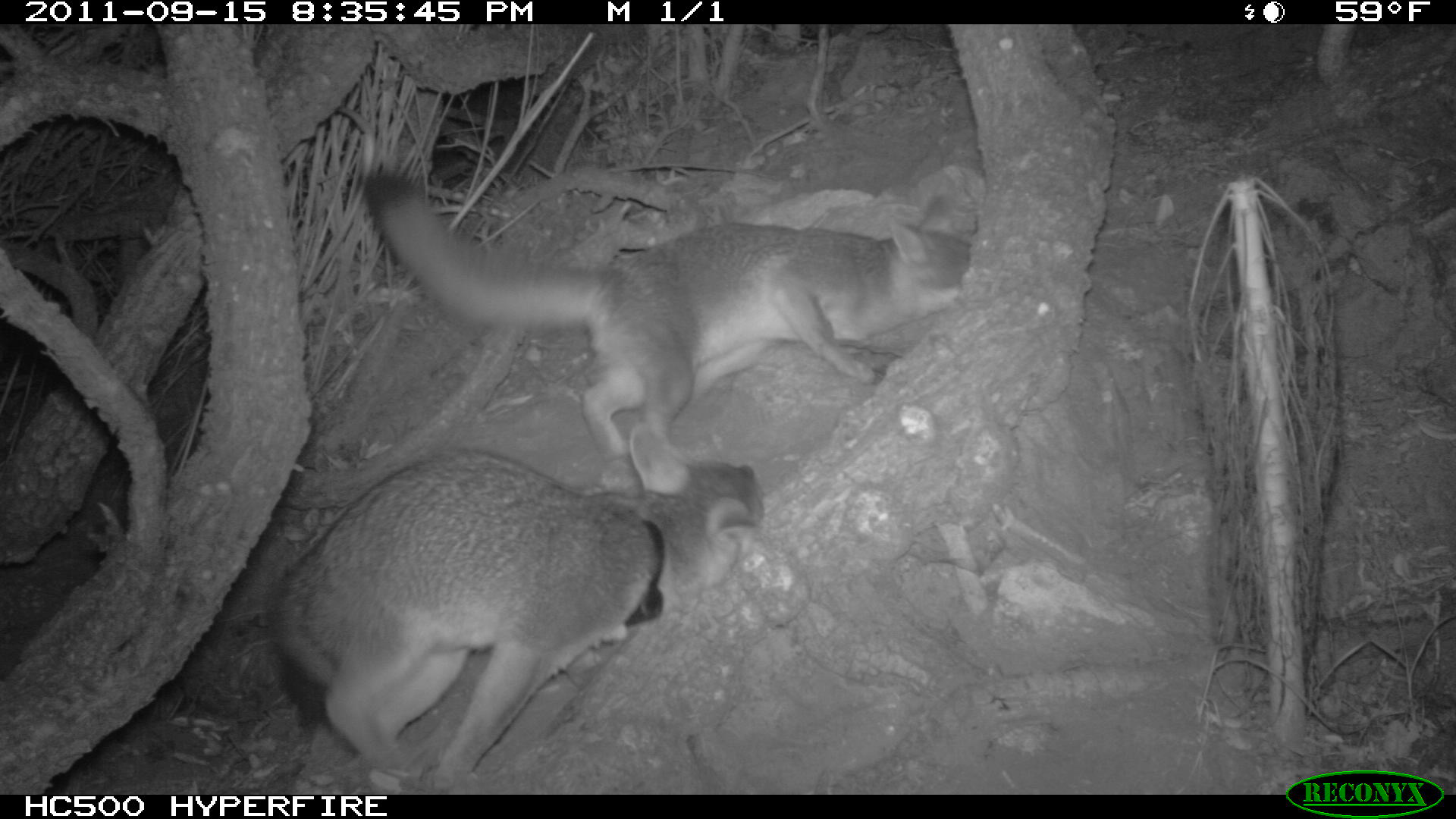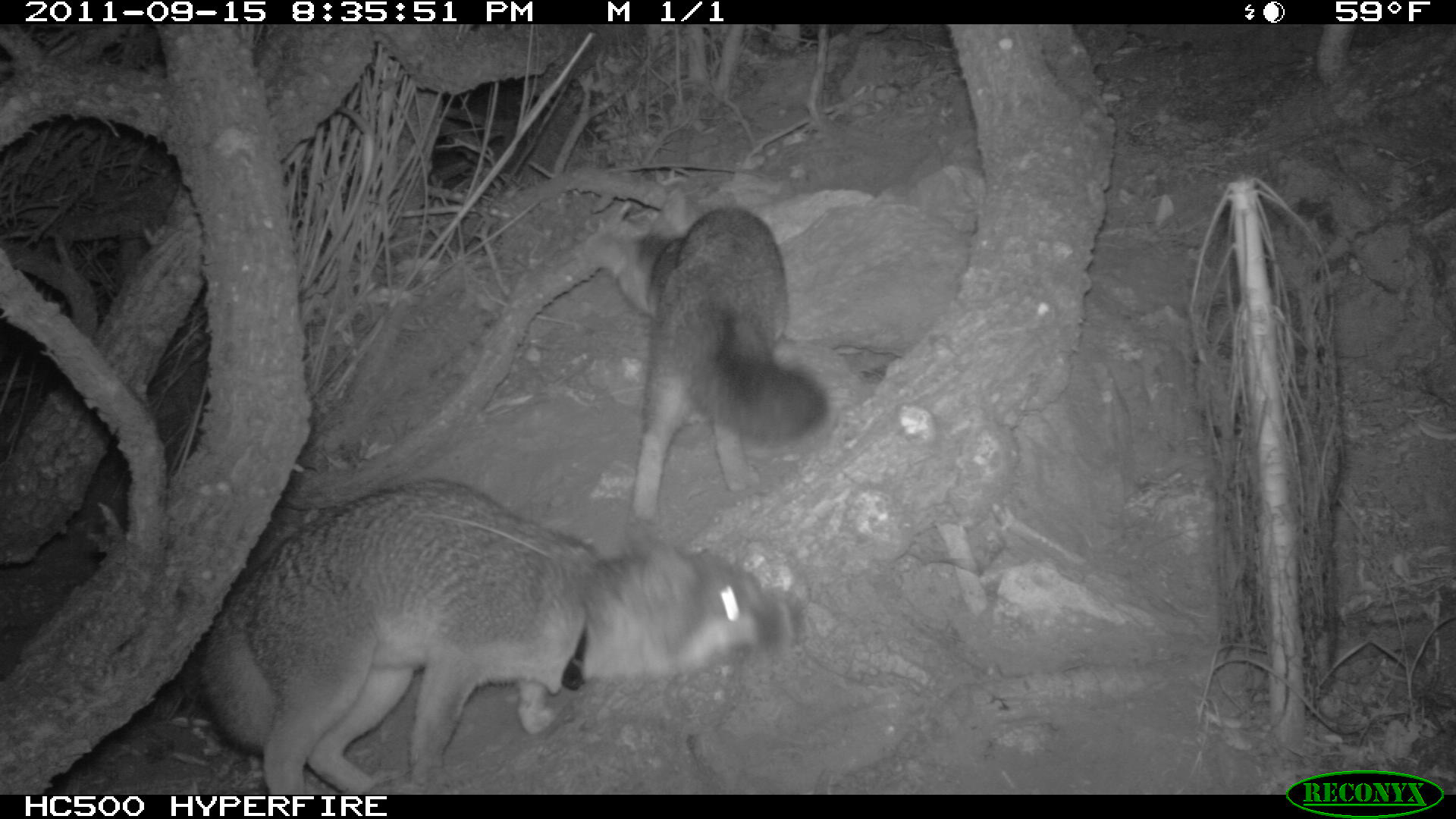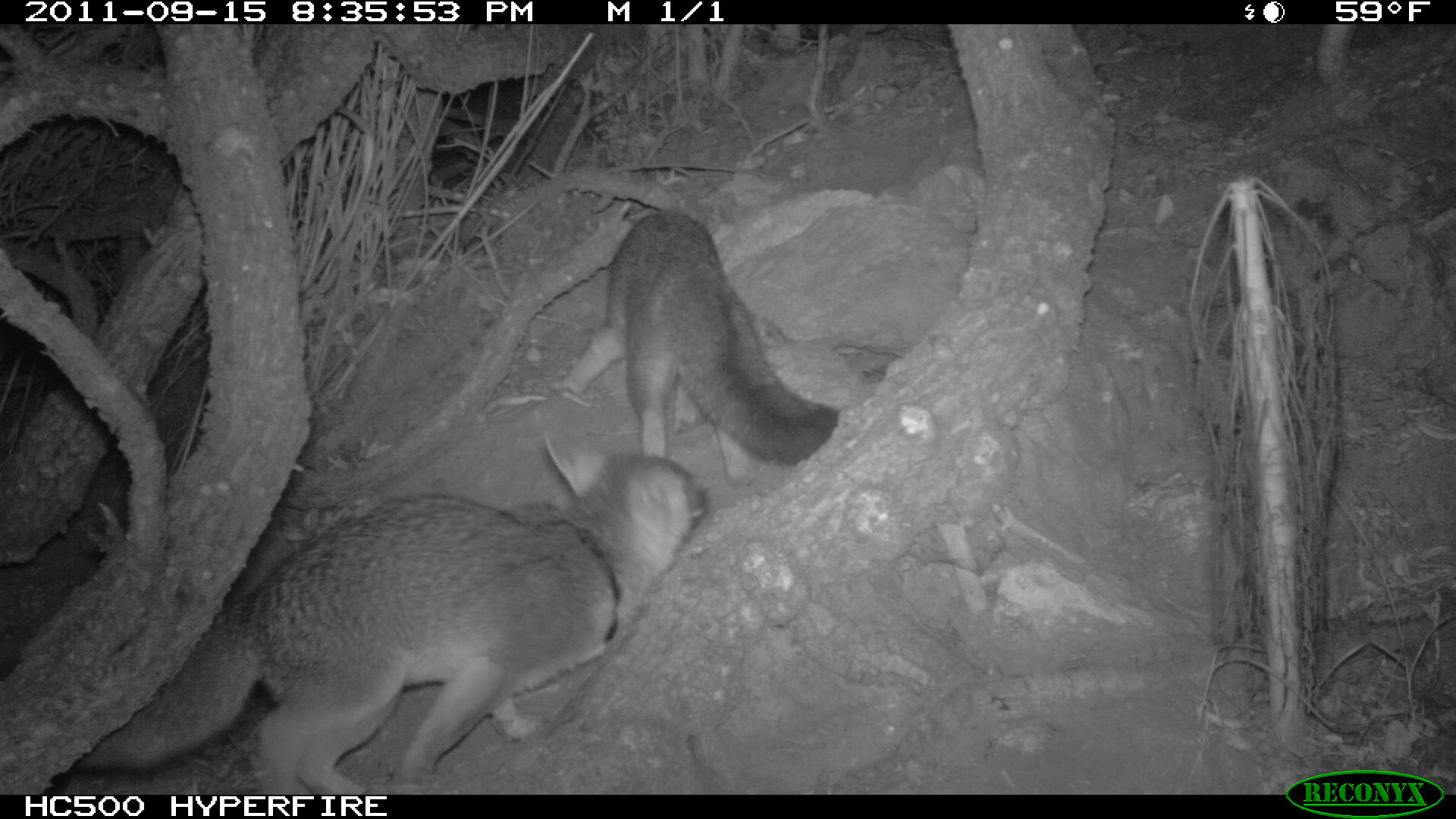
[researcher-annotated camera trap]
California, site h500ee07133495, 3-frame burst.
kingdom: Animalia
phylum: Chordata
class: Mammalia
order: Carnivora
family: Canidae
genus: Urocyon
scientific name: Urocyon littoralis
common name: island fox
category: fox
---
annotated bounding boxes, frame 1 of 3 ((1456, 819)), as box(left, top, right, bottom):
fox: box(262, 418, 763, 792); box(362, 170, 971, 466)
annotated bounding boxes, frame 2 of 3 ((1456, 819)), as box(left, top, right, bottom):
fox: box(220, 478, 804, 795); box(584, 184, 839, 534)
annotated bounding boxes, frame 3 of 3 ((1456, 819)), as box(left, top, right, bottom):
fox: box(74, 431, 719, 795); box(560, 210, 839, 482)